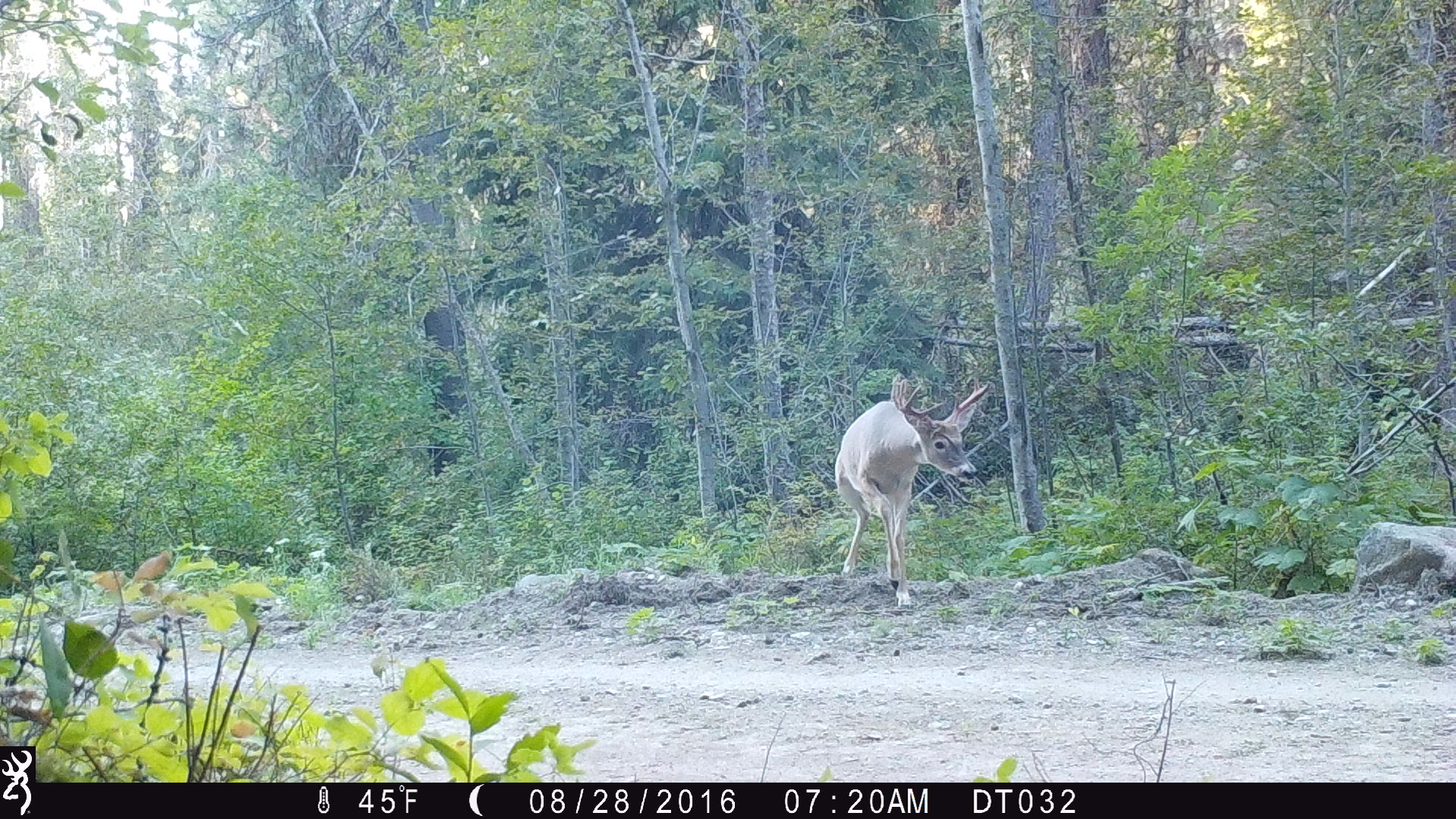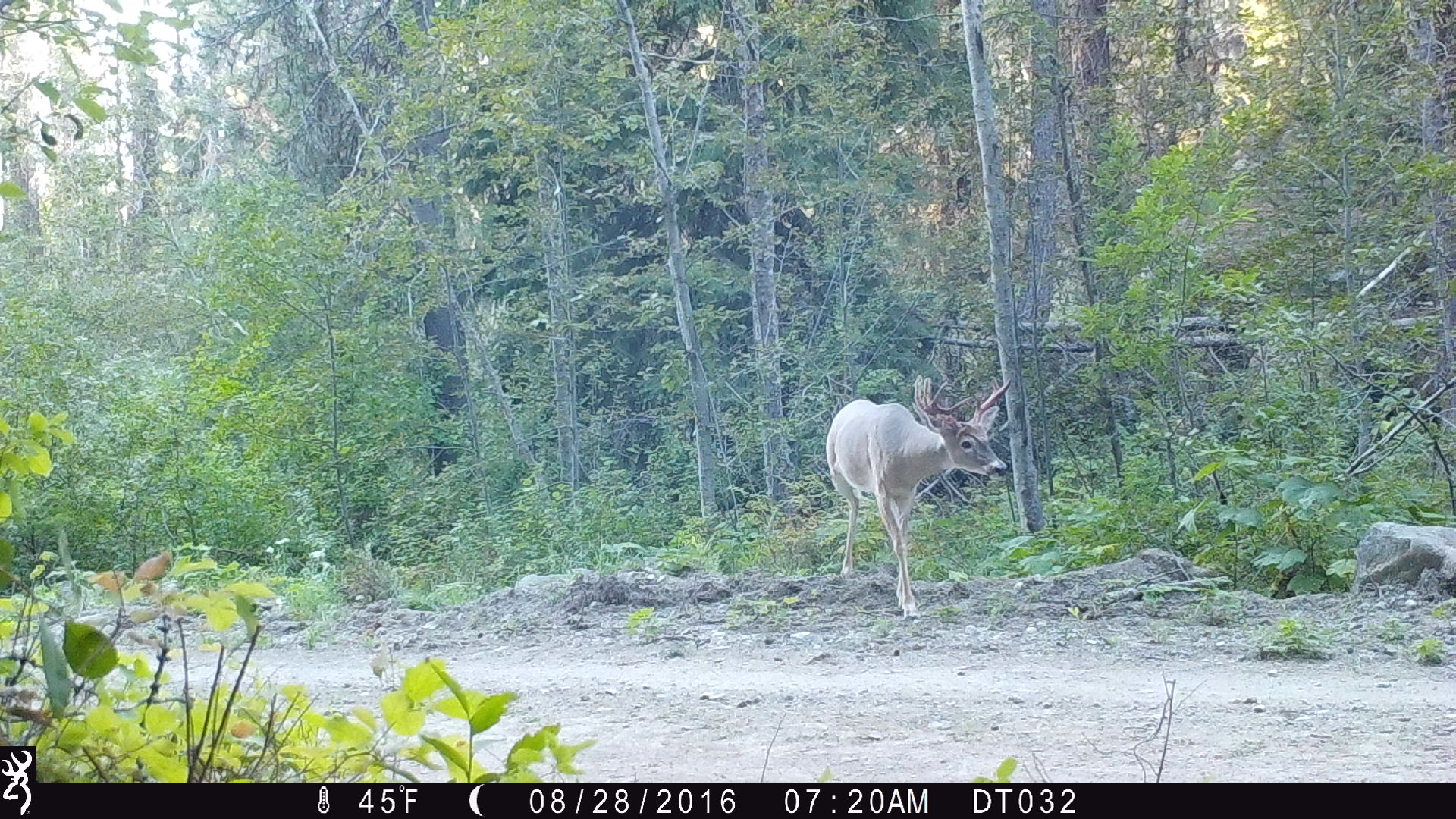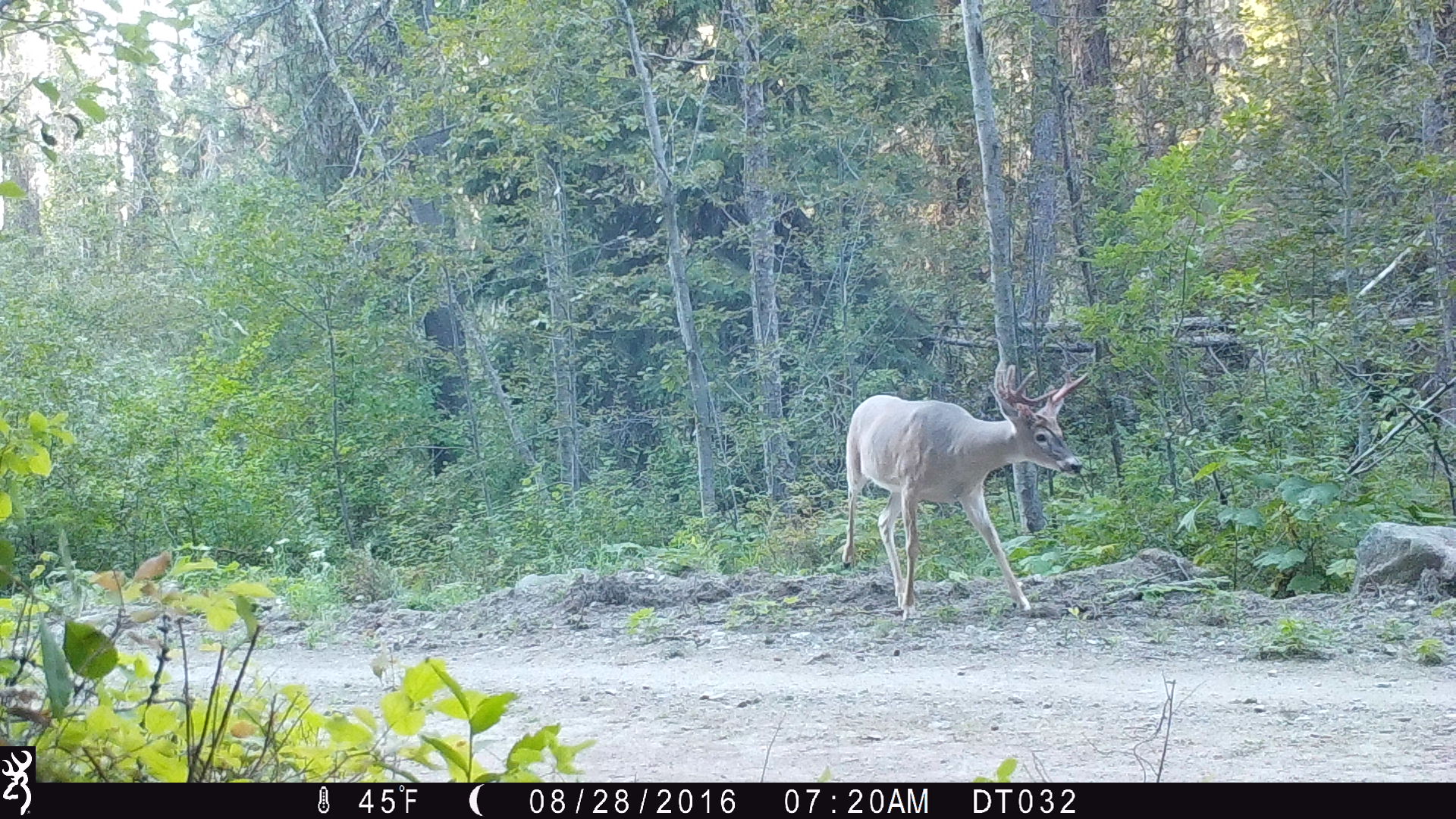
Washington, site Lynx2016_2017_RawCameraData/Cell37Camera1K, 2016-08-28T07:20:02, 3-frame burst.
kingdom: Animalia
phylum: Chordata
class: Mammalia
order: Artiodactyla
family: Cervidae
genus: Odocoileus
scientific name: Odocoileus virginianus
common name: white-tailed deer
Odocoileus virginianus (white-tailed deer). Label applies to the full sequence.